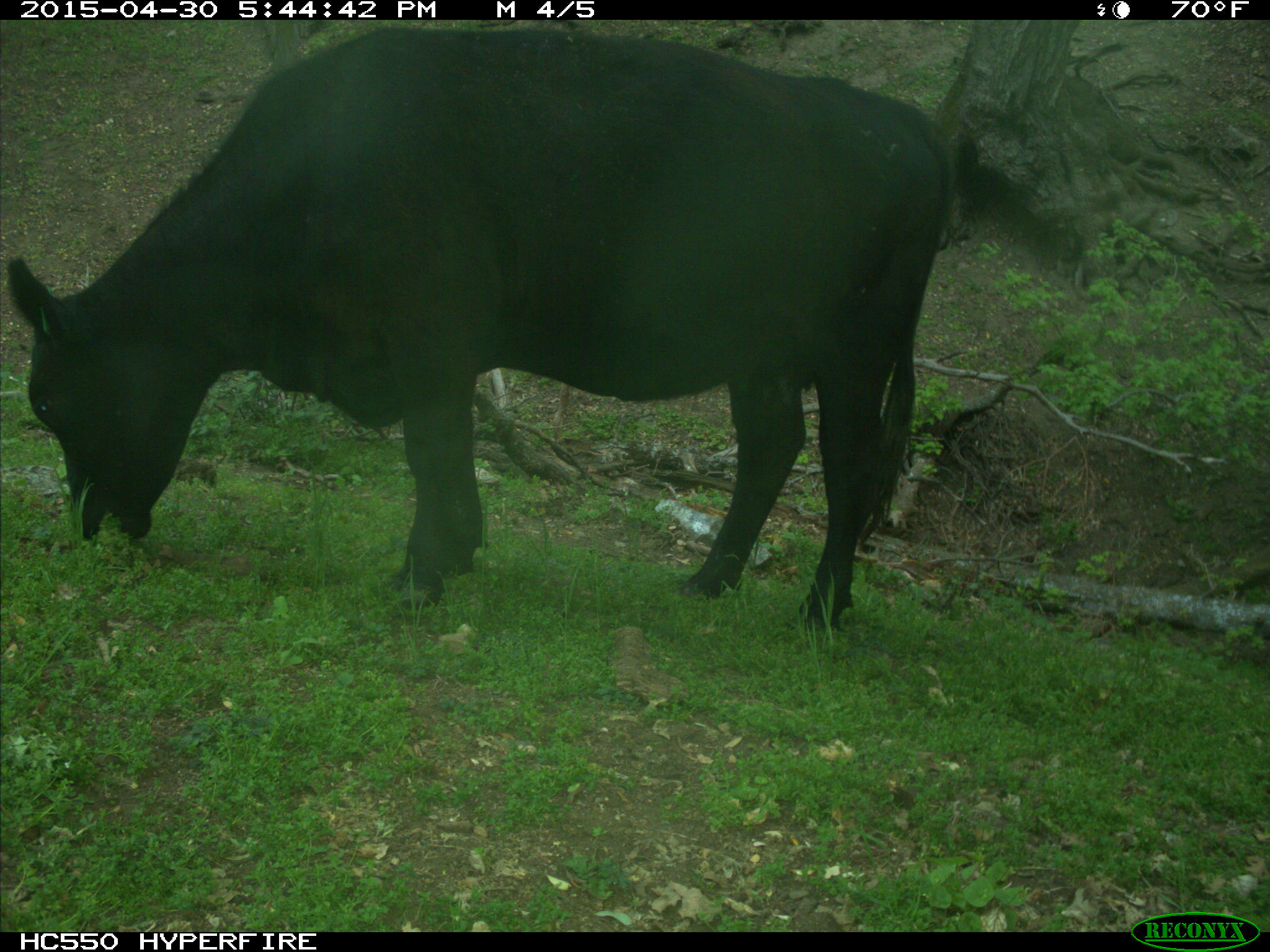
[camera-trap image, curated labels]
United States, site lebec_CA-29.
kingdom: Animalia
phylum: Chordata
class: Mammalia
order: Artiodactyla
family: Bovidae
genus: Bos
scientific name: Bos taurus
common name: domestic cow